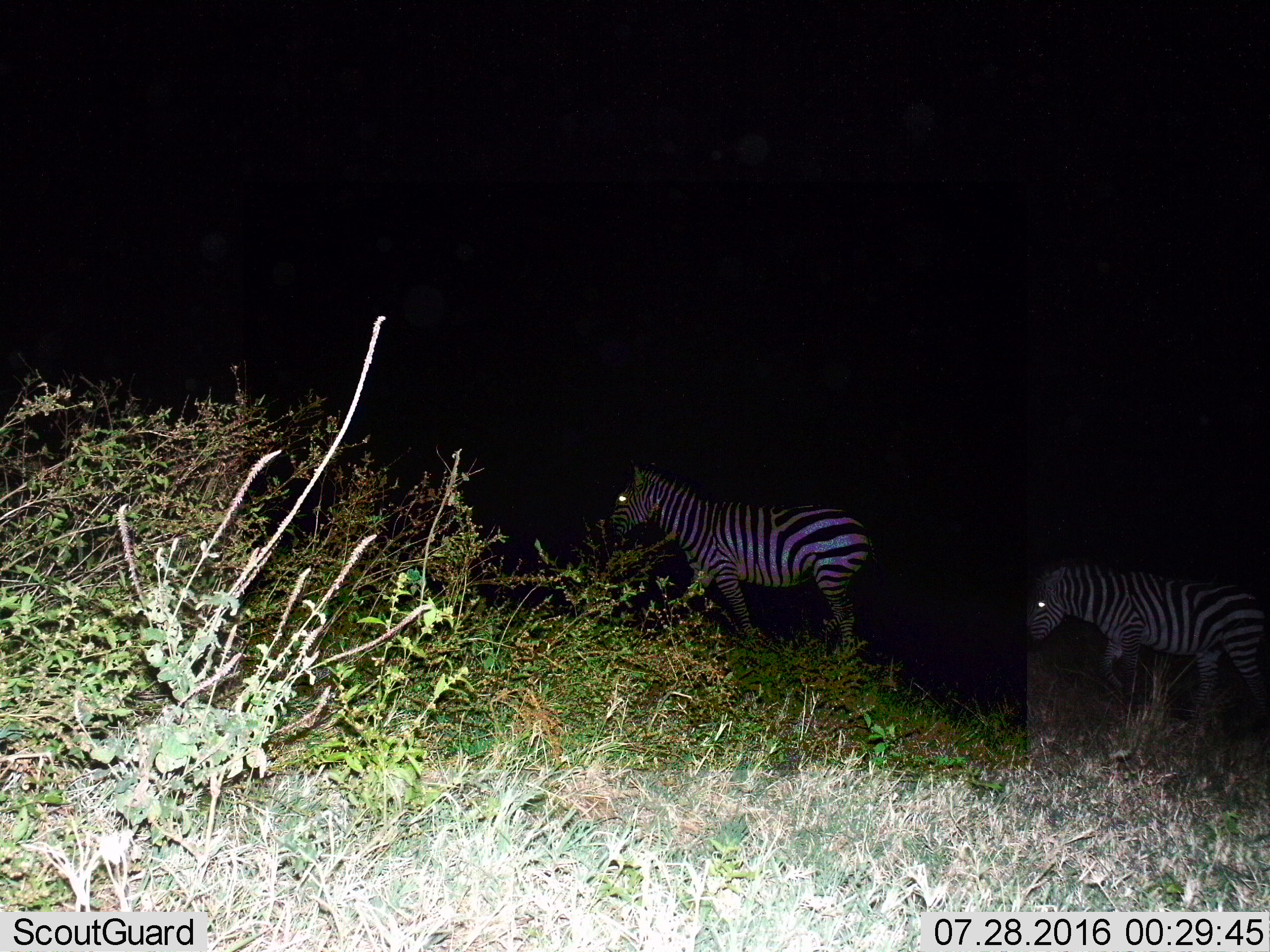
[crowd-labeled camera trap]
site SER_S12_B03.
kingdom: Animalia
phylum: Chordata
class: Mammalia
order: Perissodactyla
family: Equidae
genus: Equus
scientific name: Equus quagga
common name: plains zebra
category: zebraplains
Zebraplains (plains zebra) (Equus quagga), count 2. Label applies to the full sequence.